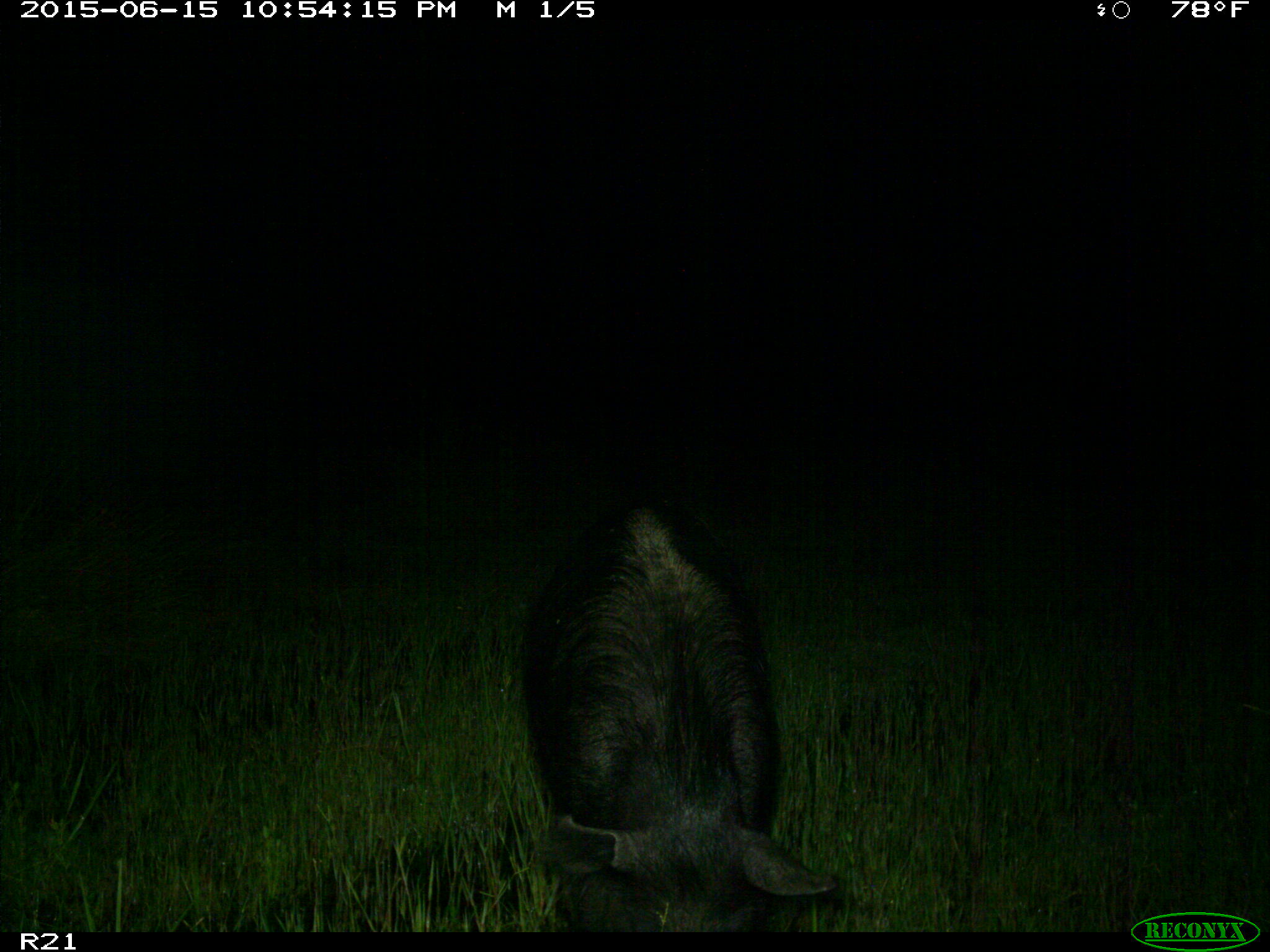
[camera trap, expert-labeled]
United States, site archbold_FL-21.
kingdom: Animalia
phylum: Chordata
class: Mammalia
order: Artiodactyla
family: Suidae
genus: Sus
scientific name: Sus scrofa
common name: wild boar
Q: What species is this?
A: Sus scrofa (wild boar).